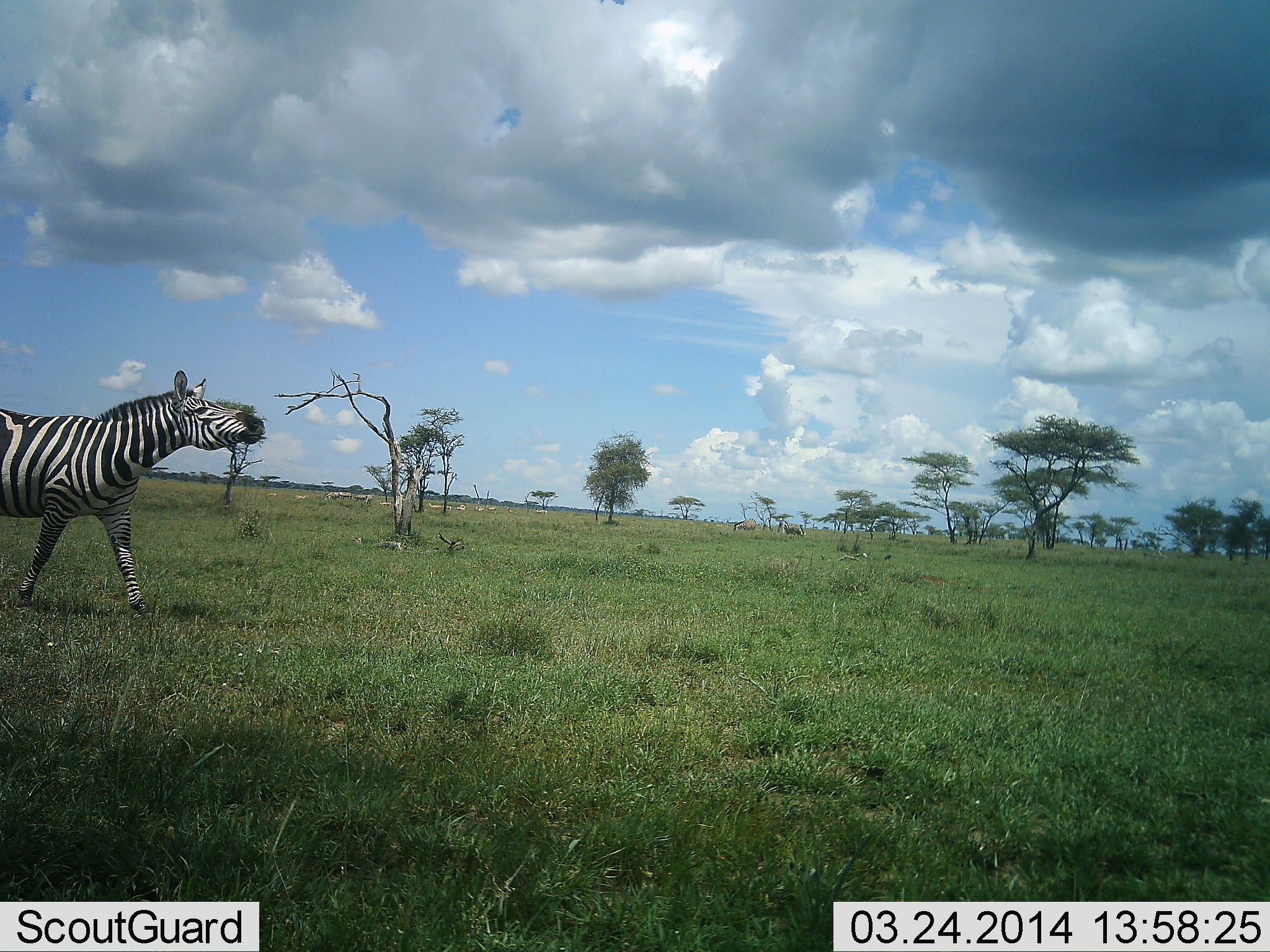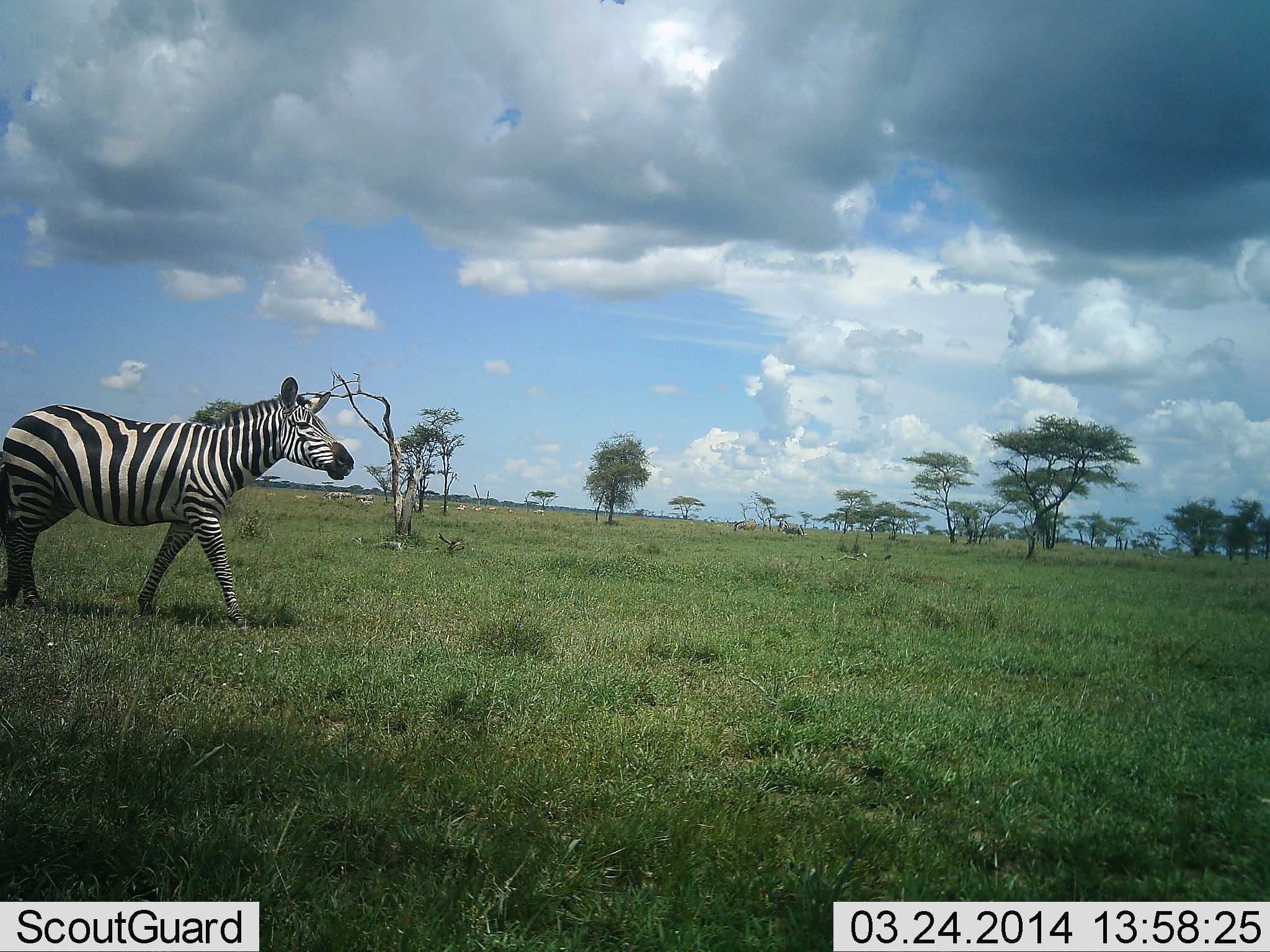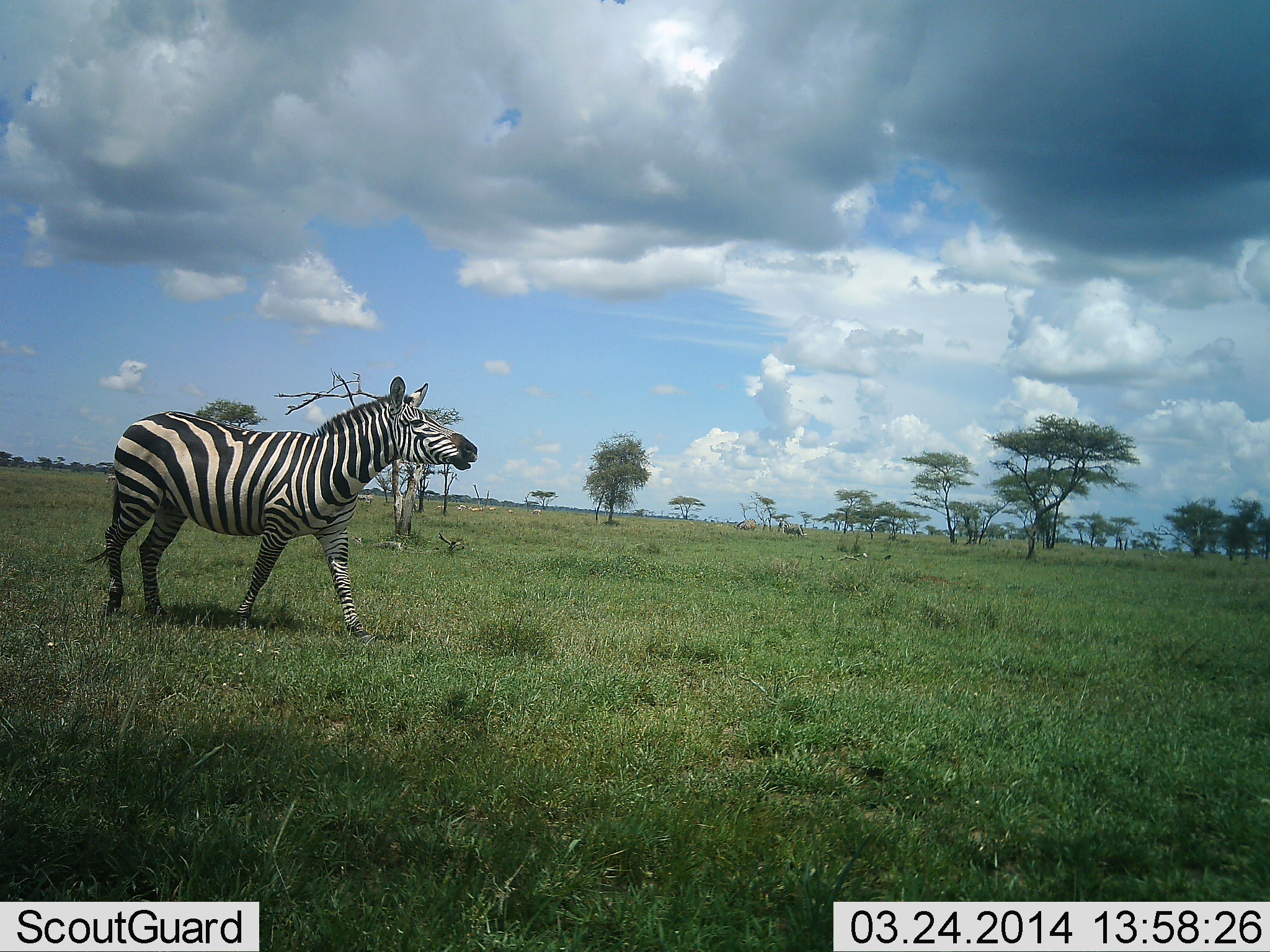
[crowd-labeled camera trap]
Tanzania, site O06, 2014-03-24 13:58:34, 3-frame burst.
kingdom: Animalia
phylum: Chordata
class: Mammalia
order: Perissodactyla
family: Equidae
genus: Equus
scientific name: Equus quagga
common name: plains zebra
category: zebra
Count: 1.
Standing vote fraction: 0%.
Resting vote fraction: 0%.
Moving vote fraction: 100%.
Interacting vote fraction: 0%.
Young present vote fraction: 0%.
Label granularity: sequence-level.